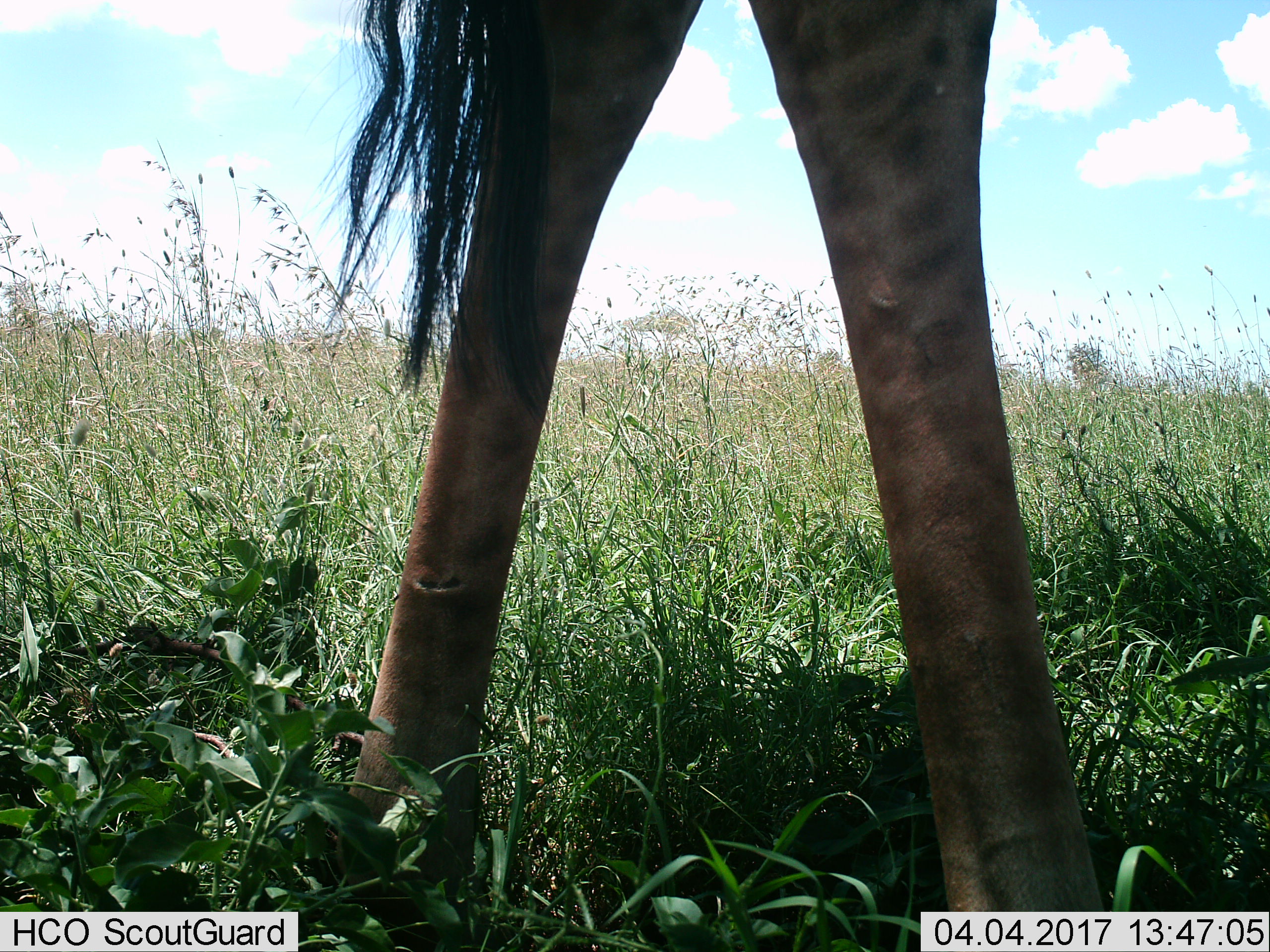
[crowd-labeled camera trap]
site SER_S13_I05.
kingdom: Animalia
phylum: Chordata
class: Mammalia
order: Artiodactyla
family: Giraffidae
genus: Giraffa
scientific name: Giraffa camelopardalis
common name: giraffe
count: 1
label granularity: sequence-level